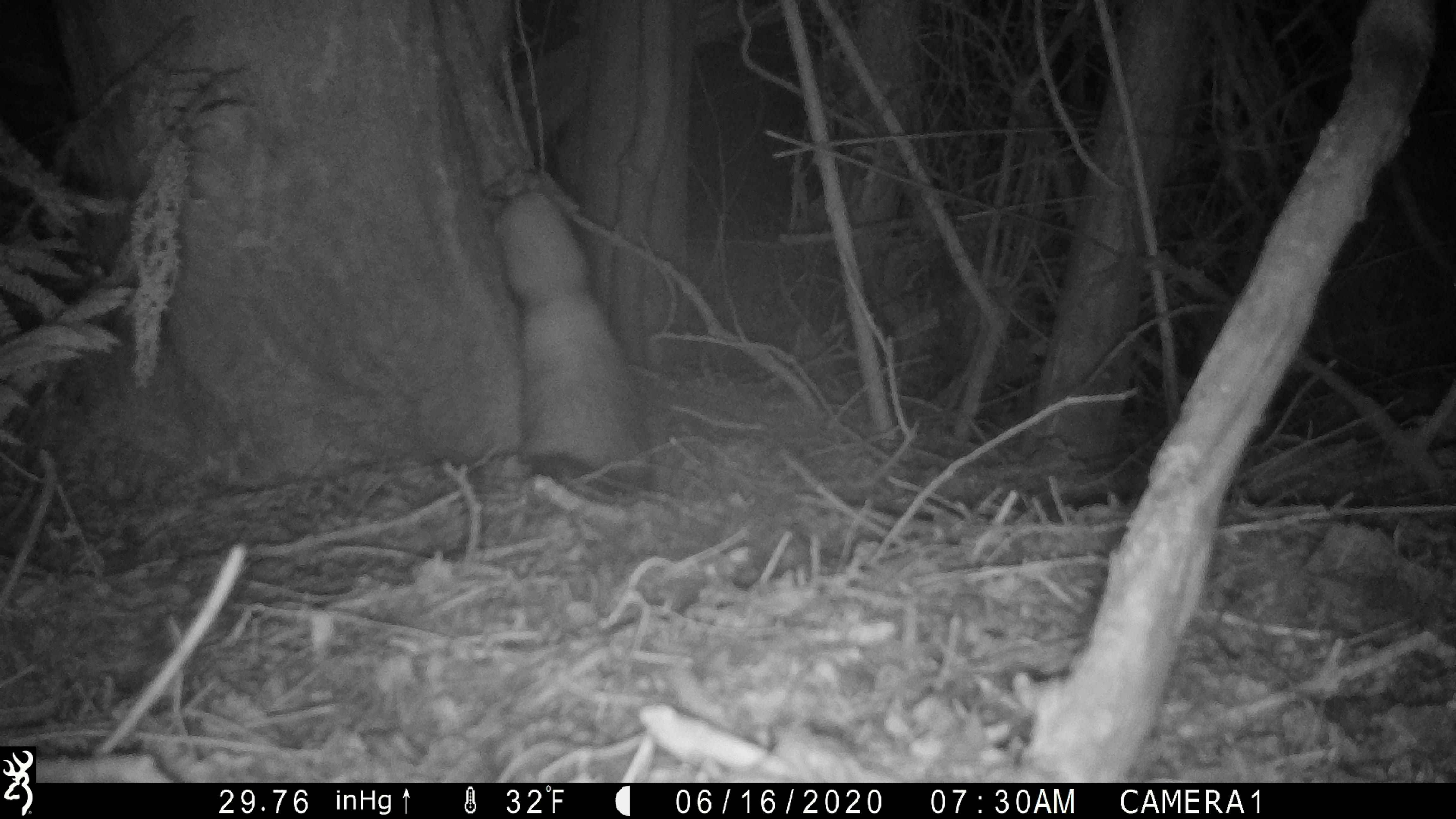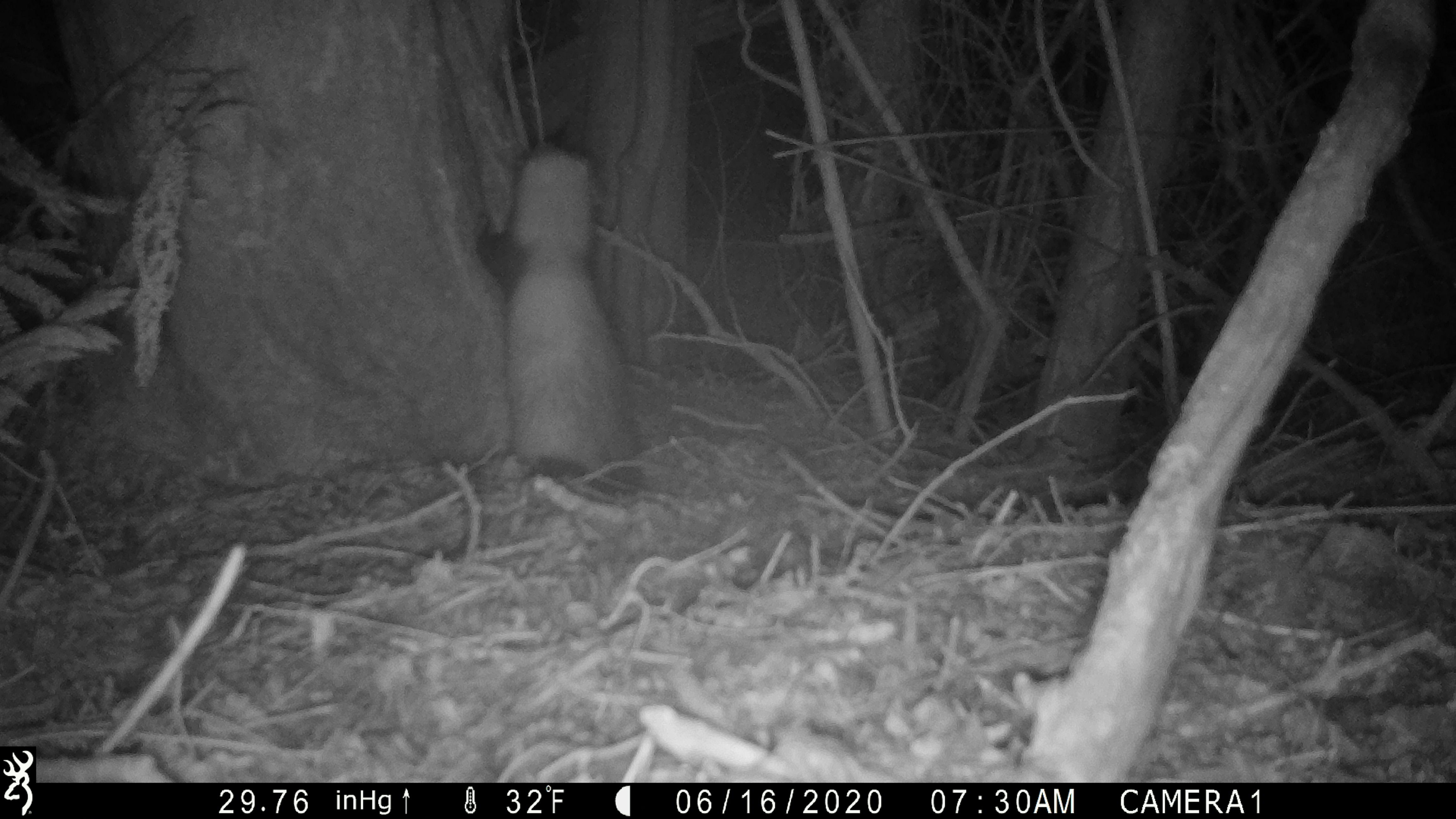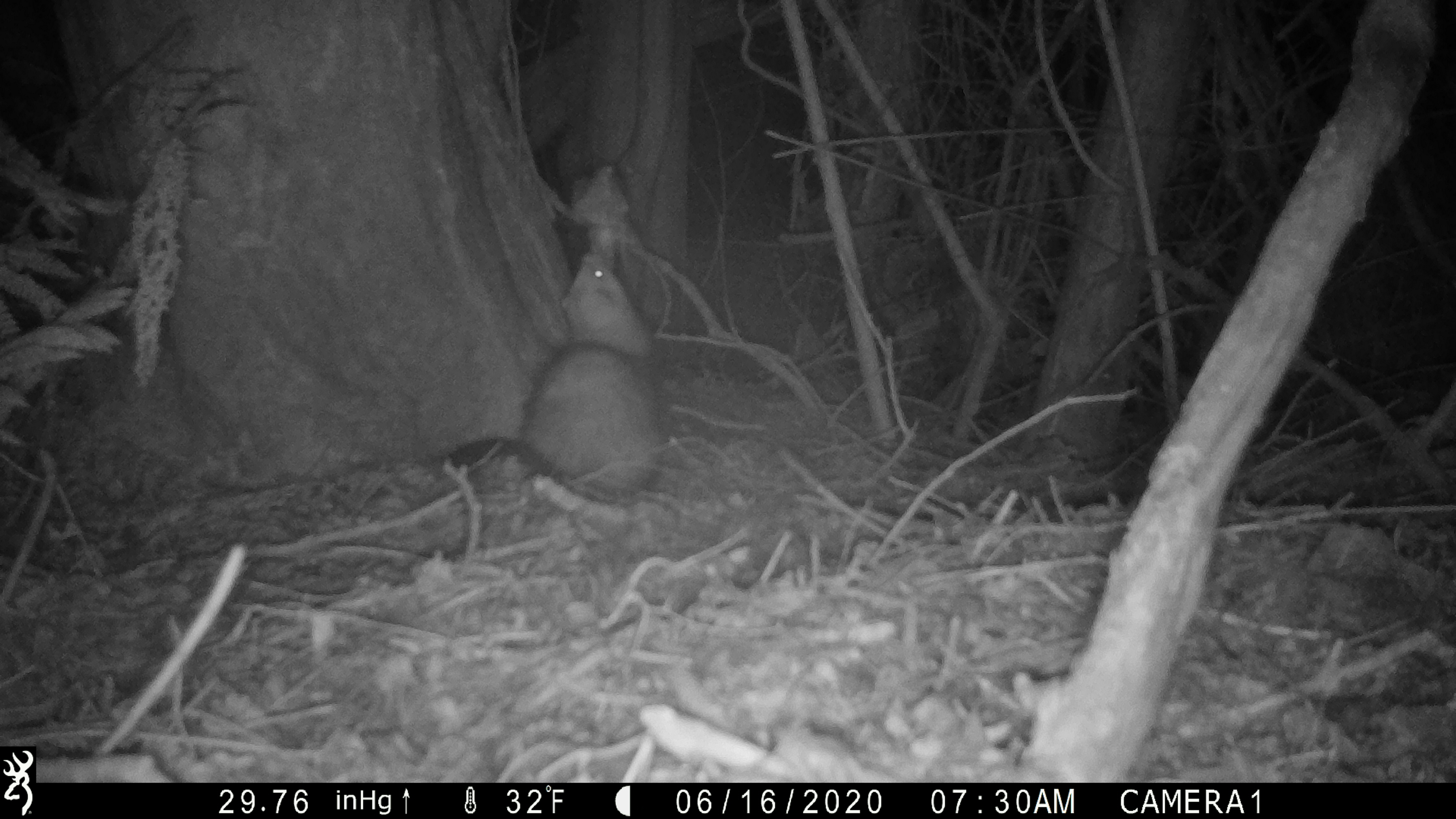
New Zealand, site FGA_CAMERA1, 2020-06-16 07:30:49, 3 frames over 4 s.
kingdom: Animalia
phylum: Chordata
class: Mammalia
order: Carnivora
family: Mustelidae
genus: Mustela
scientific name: Mustela furo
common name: ferret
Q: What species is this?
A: Ferret (Mustela furo).